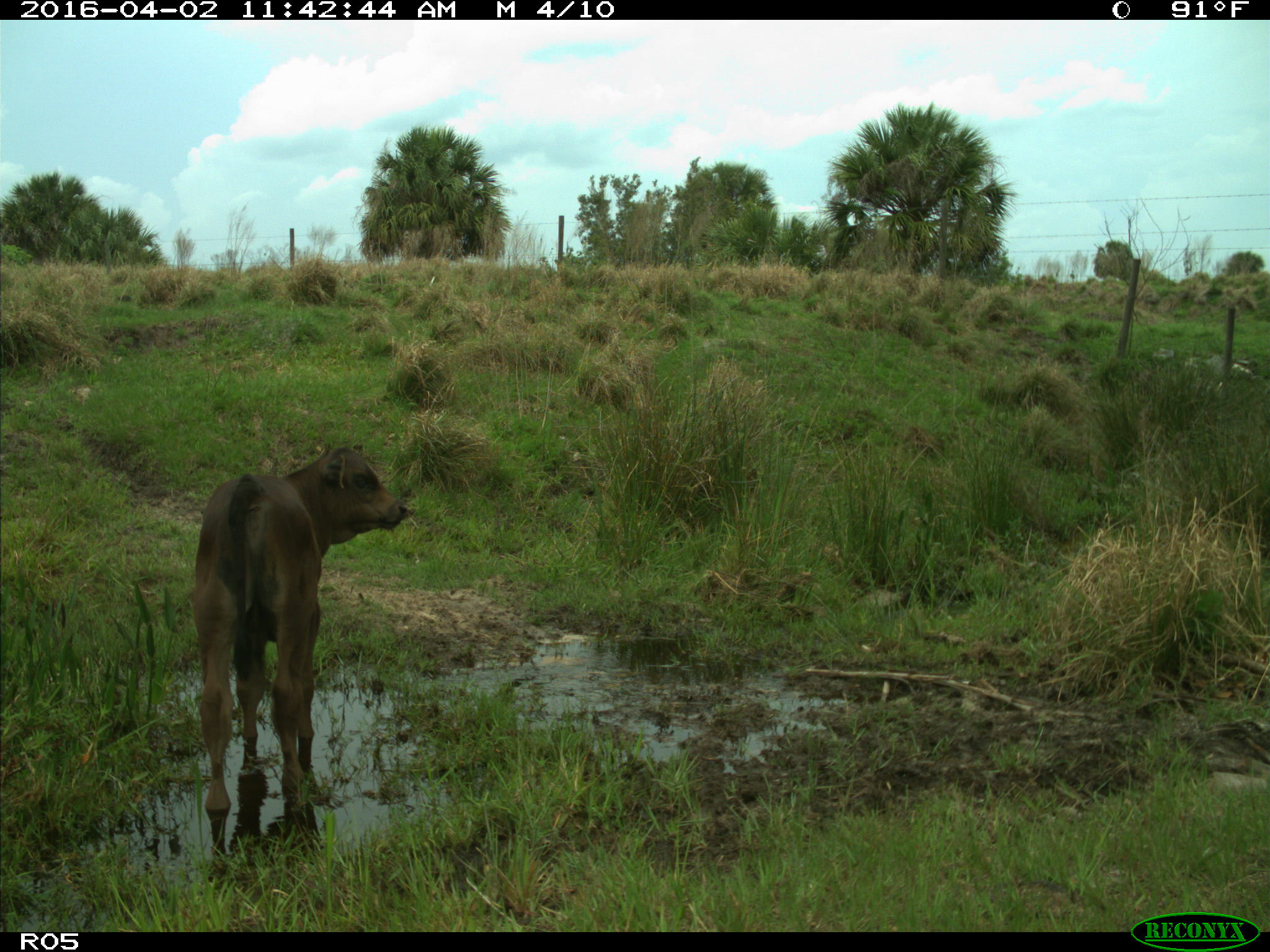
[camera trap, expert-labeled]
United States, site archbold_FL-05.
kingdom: Animalia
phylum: Chordata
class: Mammalia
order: Artiodactyla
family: Bovidae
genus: Bos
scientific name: Bos taurus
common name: domestic cow